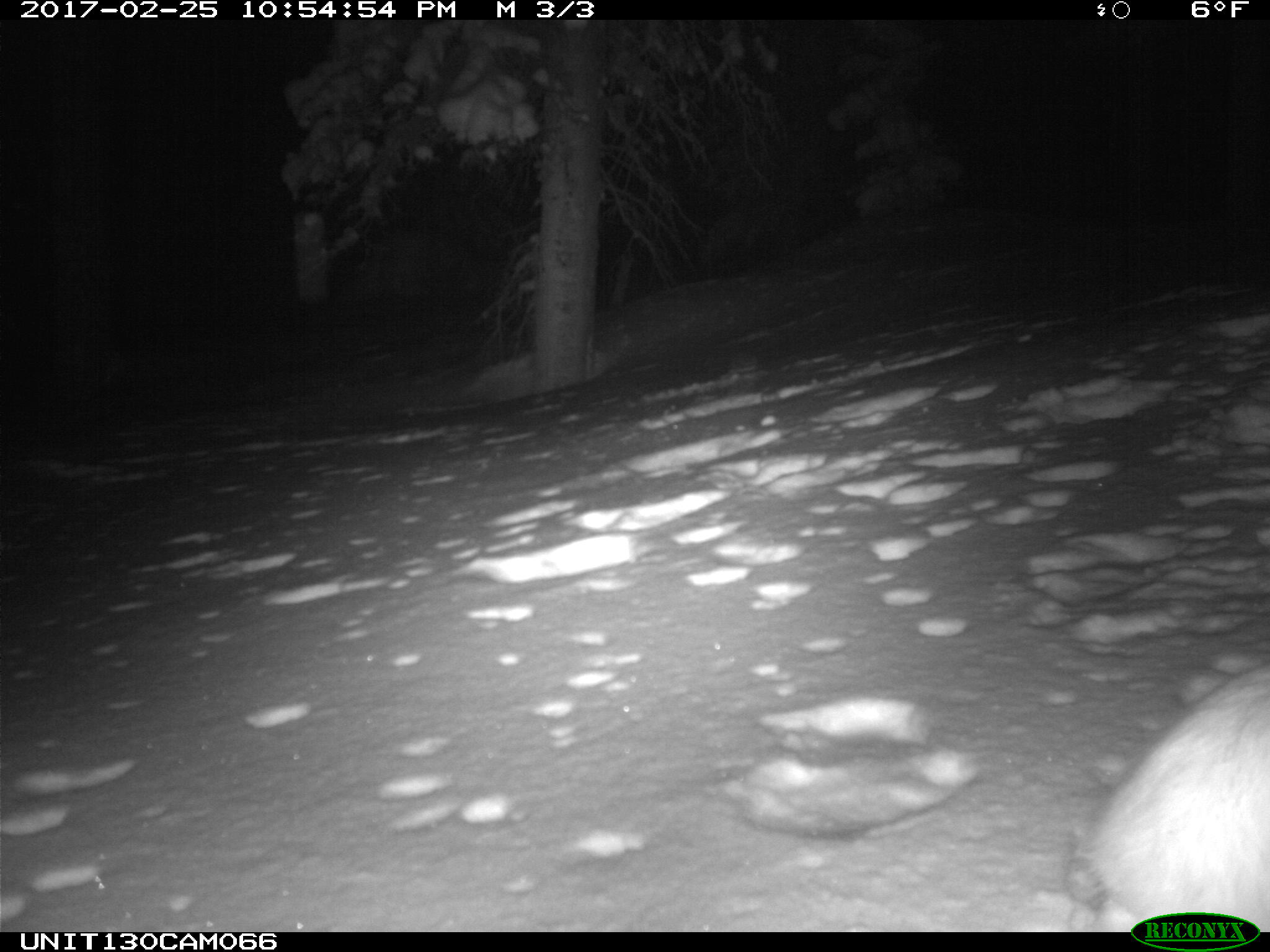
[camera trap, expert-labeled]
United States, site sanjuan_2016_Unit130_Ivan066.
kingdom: Animalia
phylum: Chordata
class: Mammalia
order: Lagomorpha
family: Leporidae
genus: Lepus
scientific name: Lepus americanus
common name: snowshoe hare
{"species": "Lepus americanus (snowshoe hare)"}